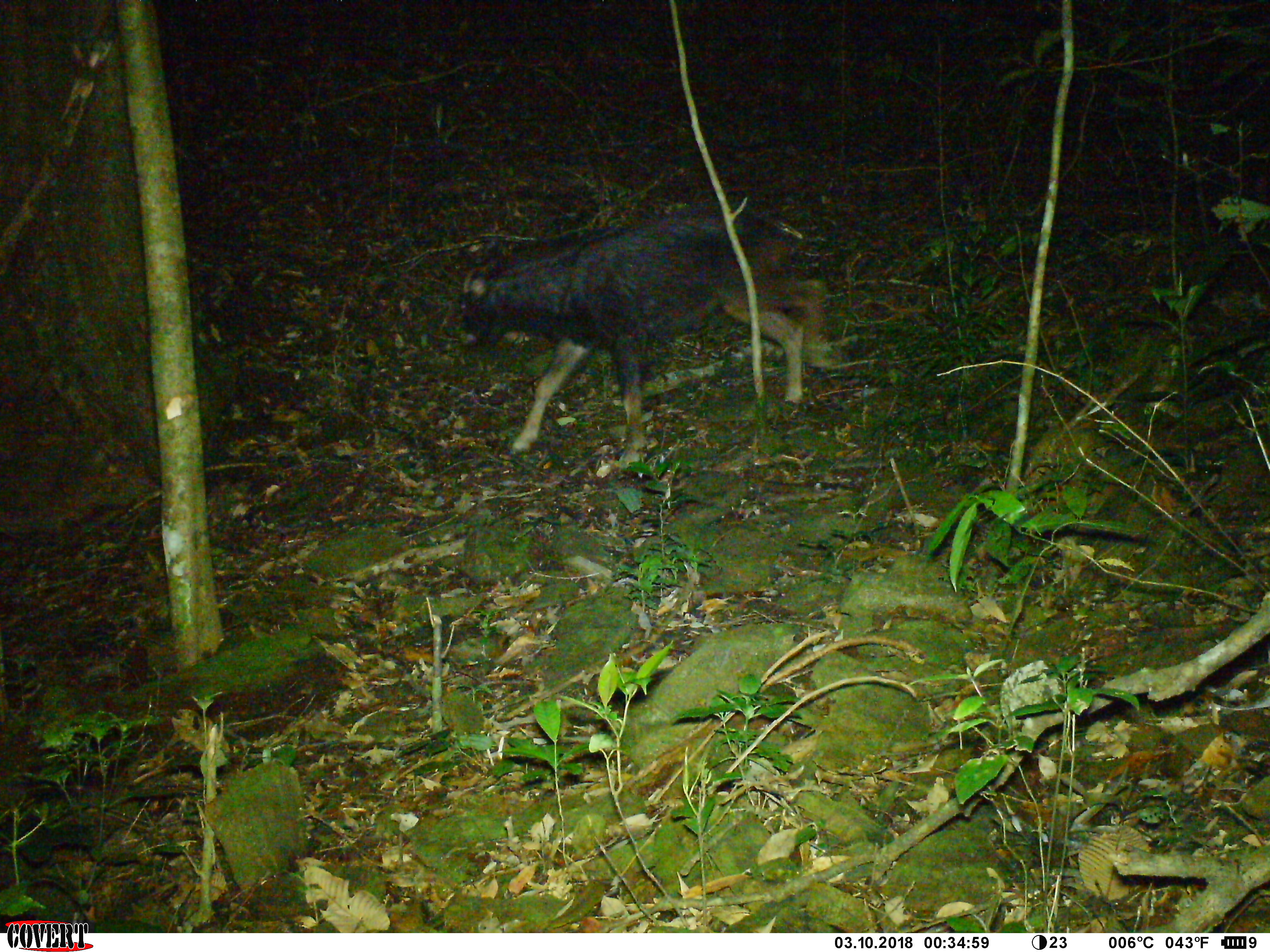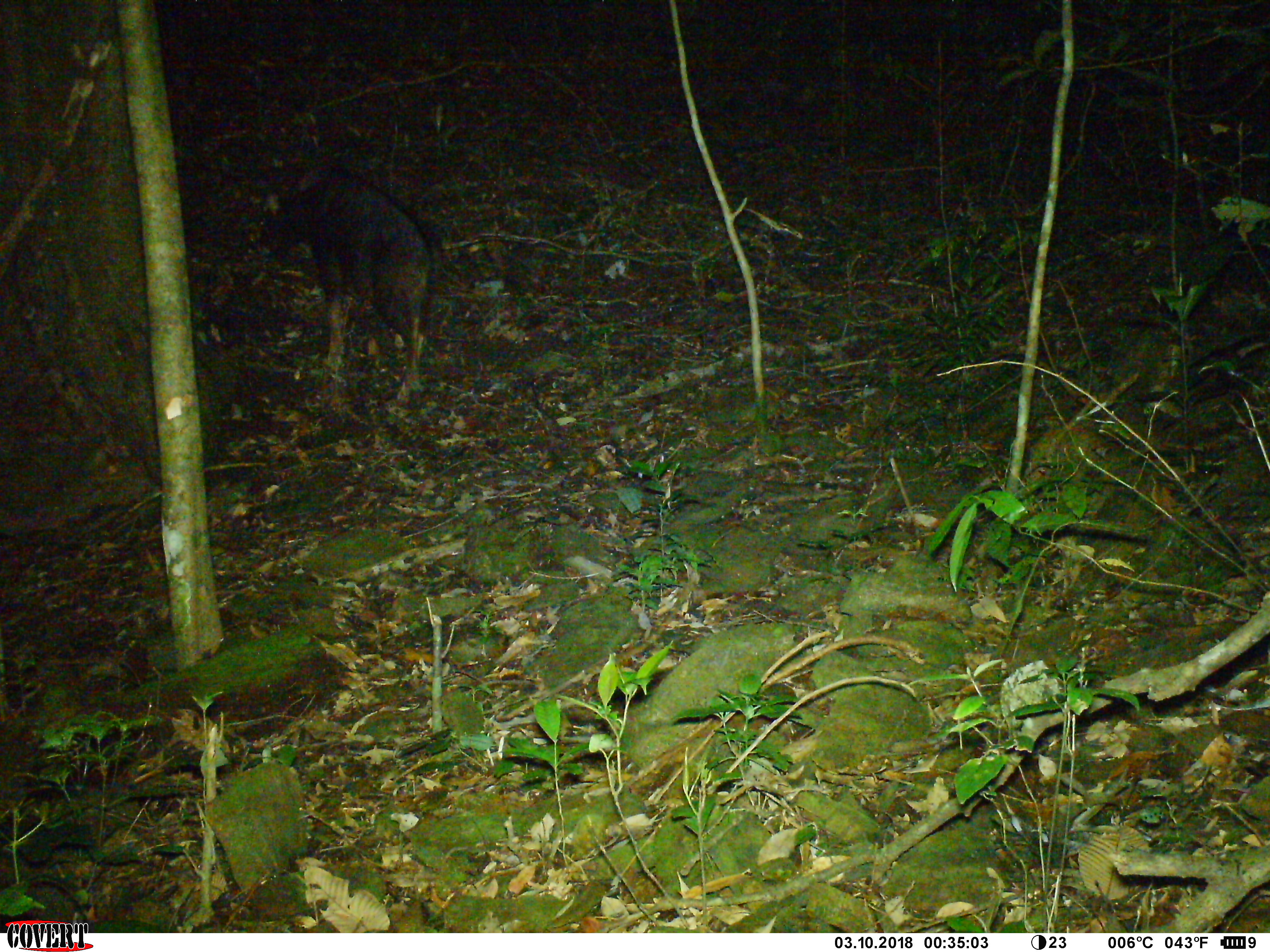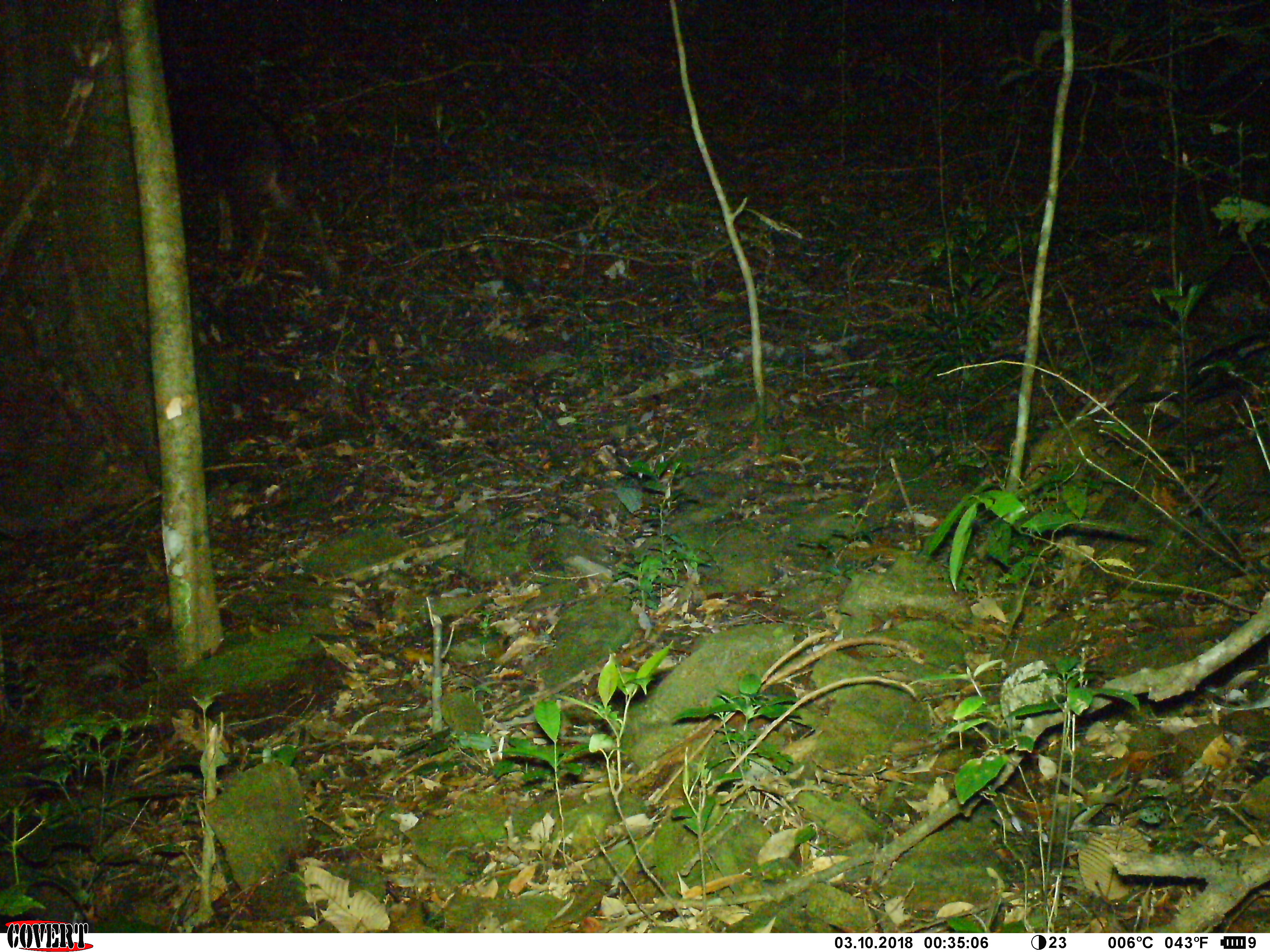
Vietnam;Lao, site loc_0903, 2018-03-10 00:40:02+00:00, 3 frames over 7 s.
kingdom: Animalia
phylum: Chordata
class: Mammalia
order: Artiodactyla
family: Bovidae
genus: Capricornis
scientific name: Capricornis sumatraensis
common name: chinese serow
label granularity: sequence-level